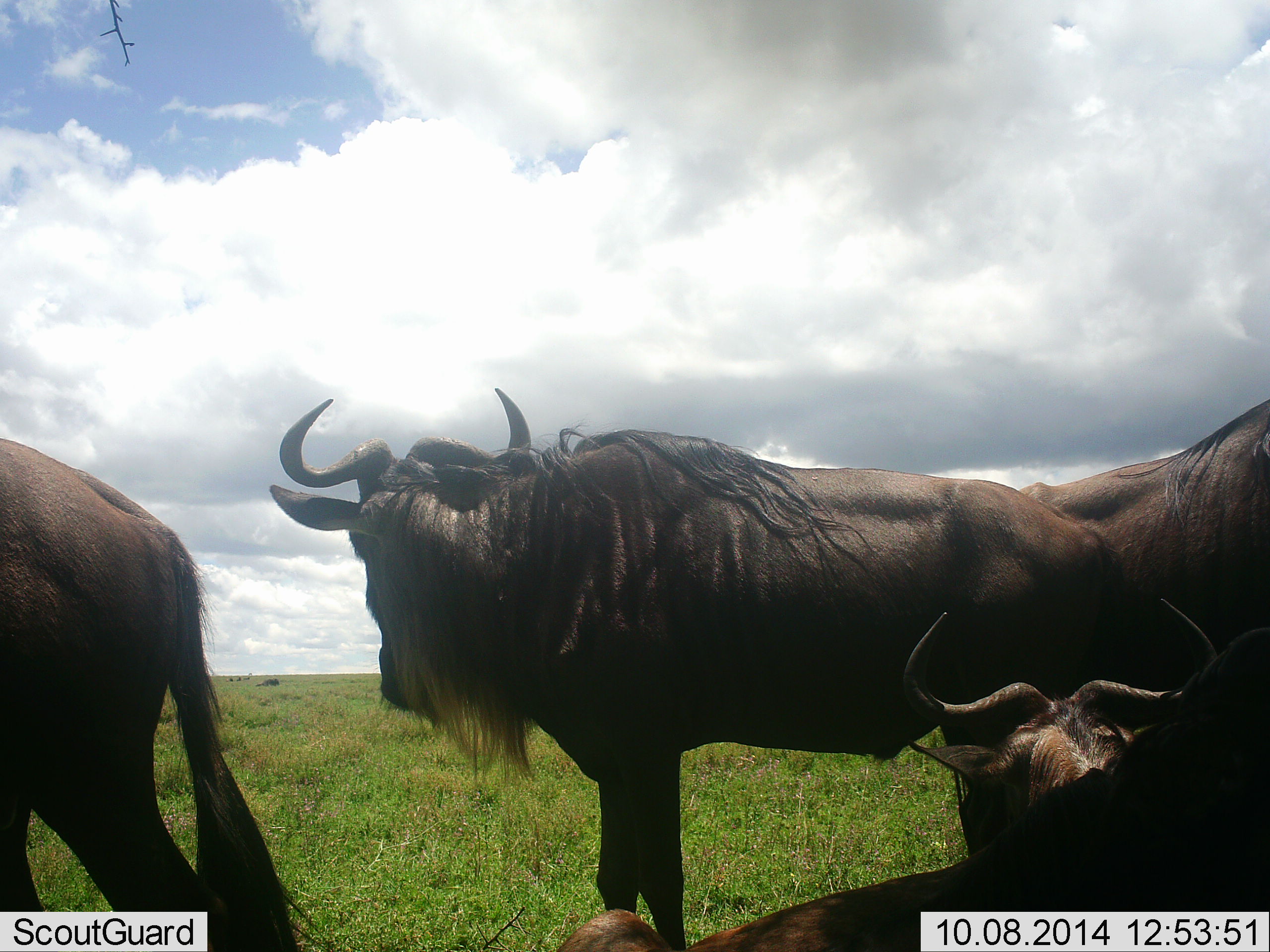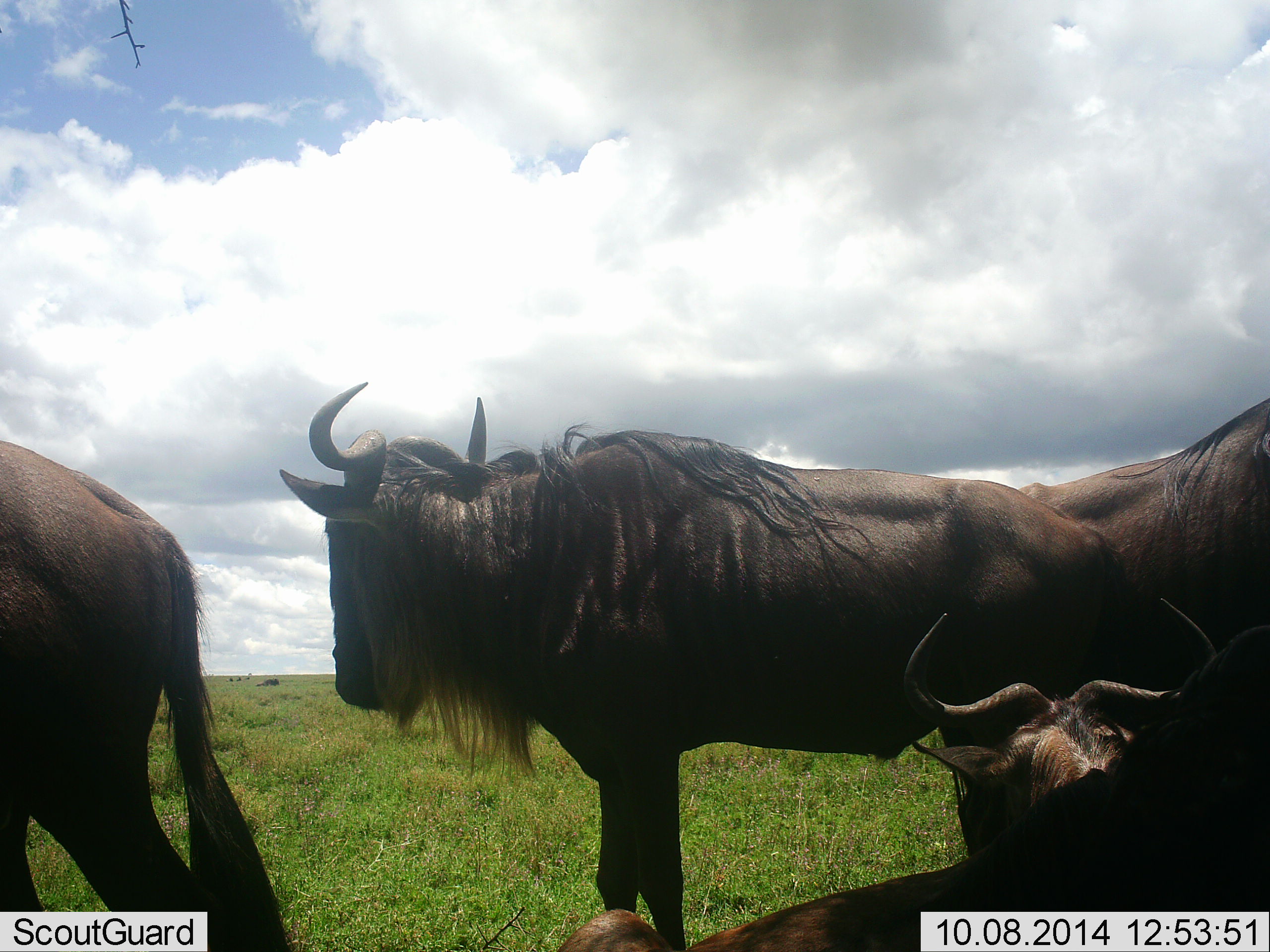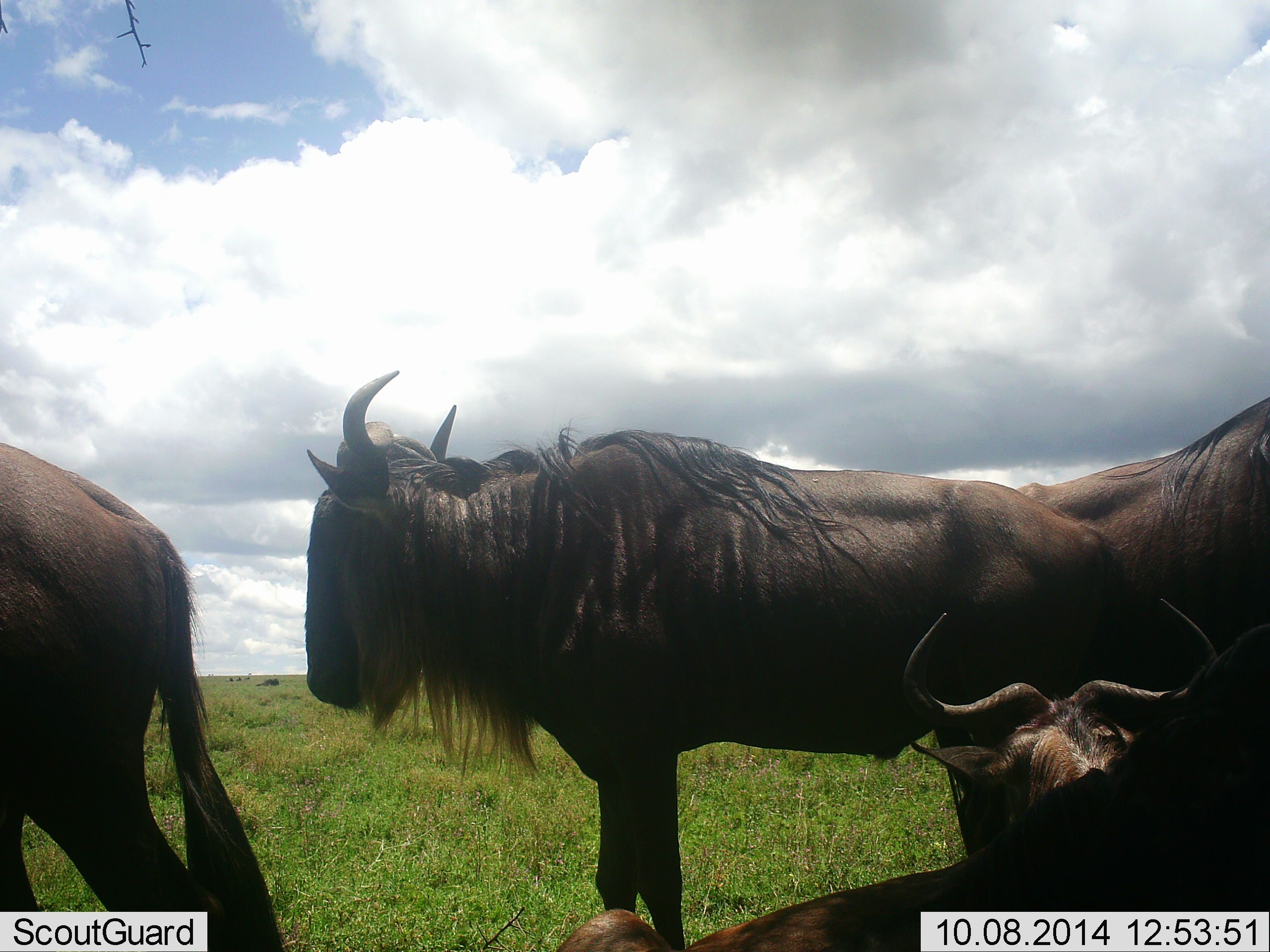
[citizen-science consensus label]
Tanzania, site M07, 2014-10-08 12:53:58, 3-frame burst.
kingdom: Animalia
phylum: Chordata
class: Mammalia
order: Artiodactyla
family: Bovidae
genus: Connochaetes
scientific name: Connochaetes taurinus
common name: blue wildebeest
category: wildebeest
Wildebeest (blue wildebeest) (Connochaetes taurinus), count 4. Behavior (volunteer vote fractions): standing 90%, resting 50%, moving 20%, interacting 10%. Young present (vote fraction): 20%. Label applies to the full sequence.